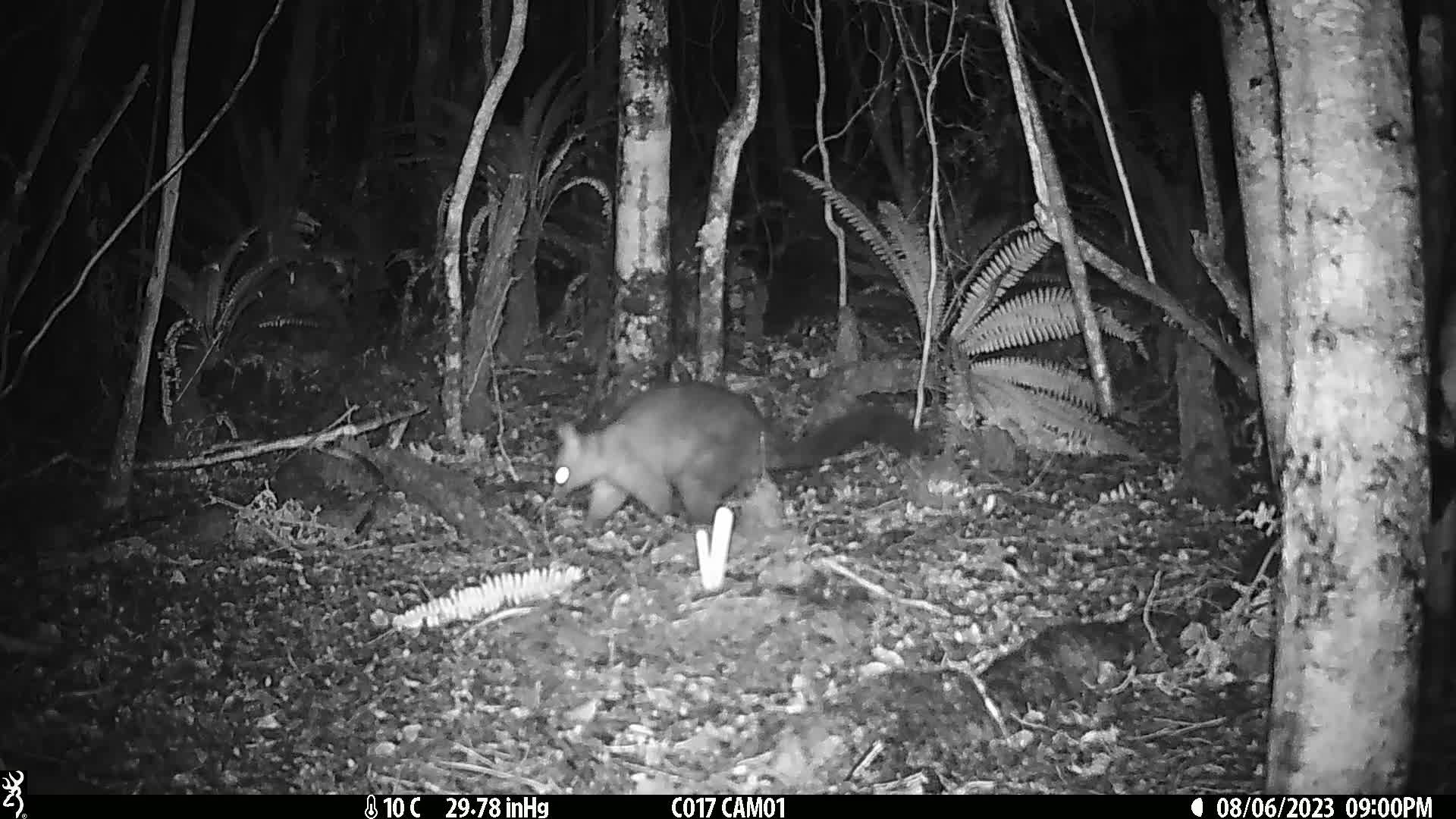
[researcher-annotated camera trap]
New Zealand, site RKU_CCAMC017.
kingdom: Animalia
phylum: Chordata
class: Mammalia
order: Diprotodontia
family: Phalangeridae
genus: Trichosurus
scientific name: Trichosurus vulpecula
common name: common brushtail possum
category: possum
Possum (common brushtail possum) (Trichosurus vulpecula).